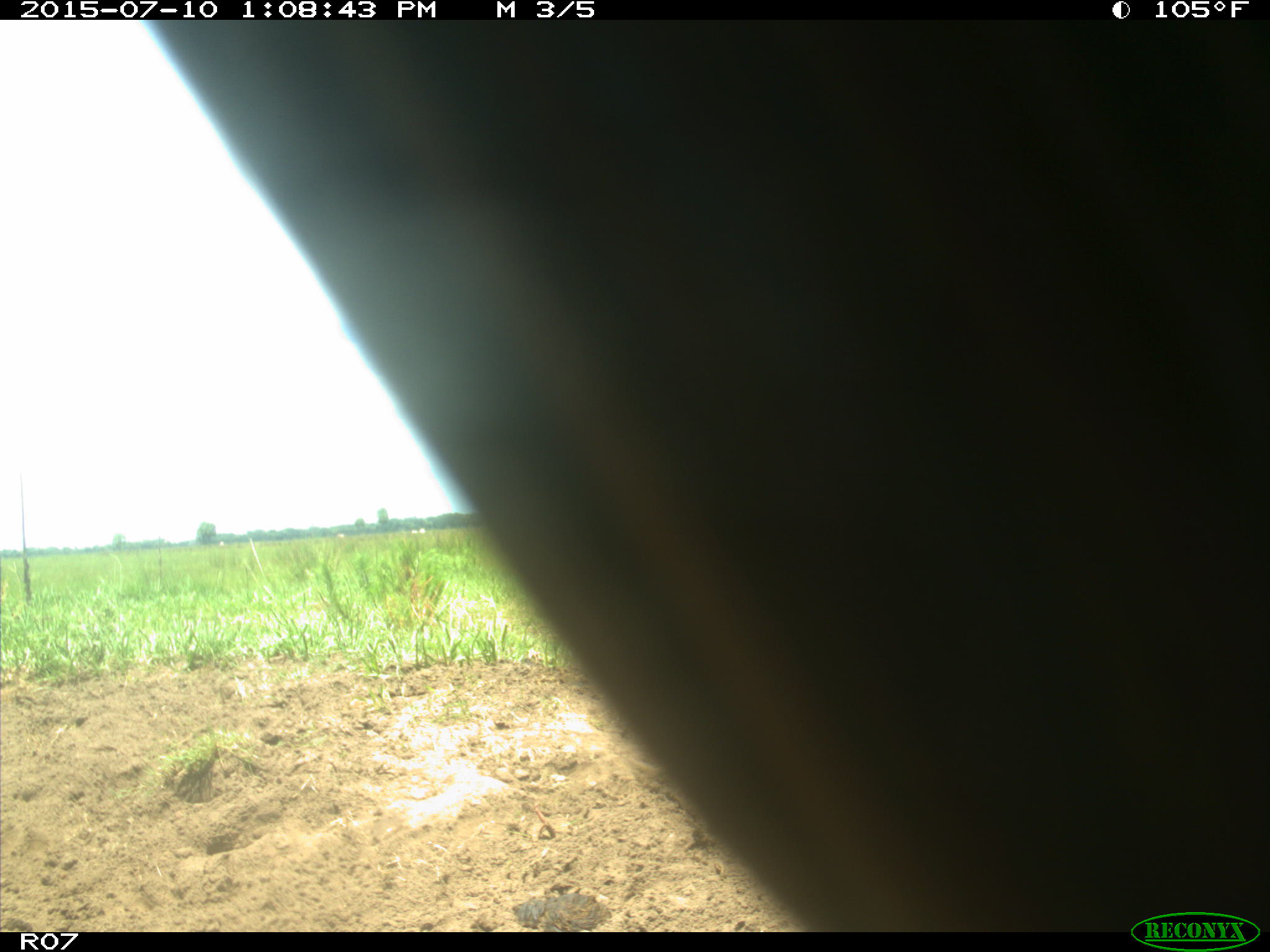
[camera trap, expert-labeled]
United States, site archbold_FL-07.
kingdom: Animalia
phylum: Chordata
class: Mammalia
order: Artiodactyla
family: Bovidae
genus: Bos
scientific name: Bos taurus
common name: domestic cow